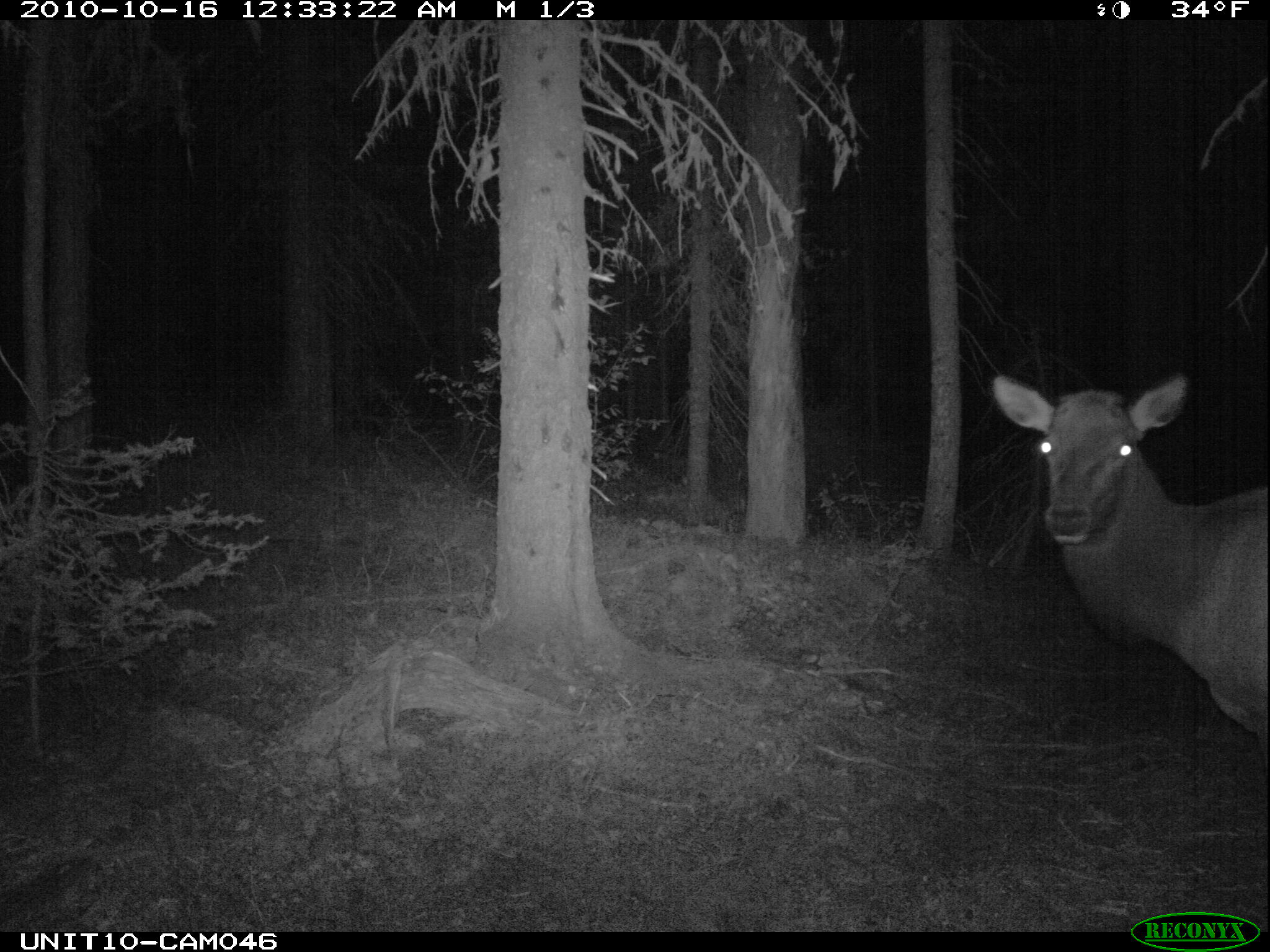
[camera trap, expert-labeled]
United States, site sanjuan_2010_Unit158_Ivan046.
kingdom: Animalia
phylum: Chordata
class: Mammalia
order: Artiodactyla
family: Cervidae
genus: Cervus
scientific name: Cervus elaphus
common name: red deer